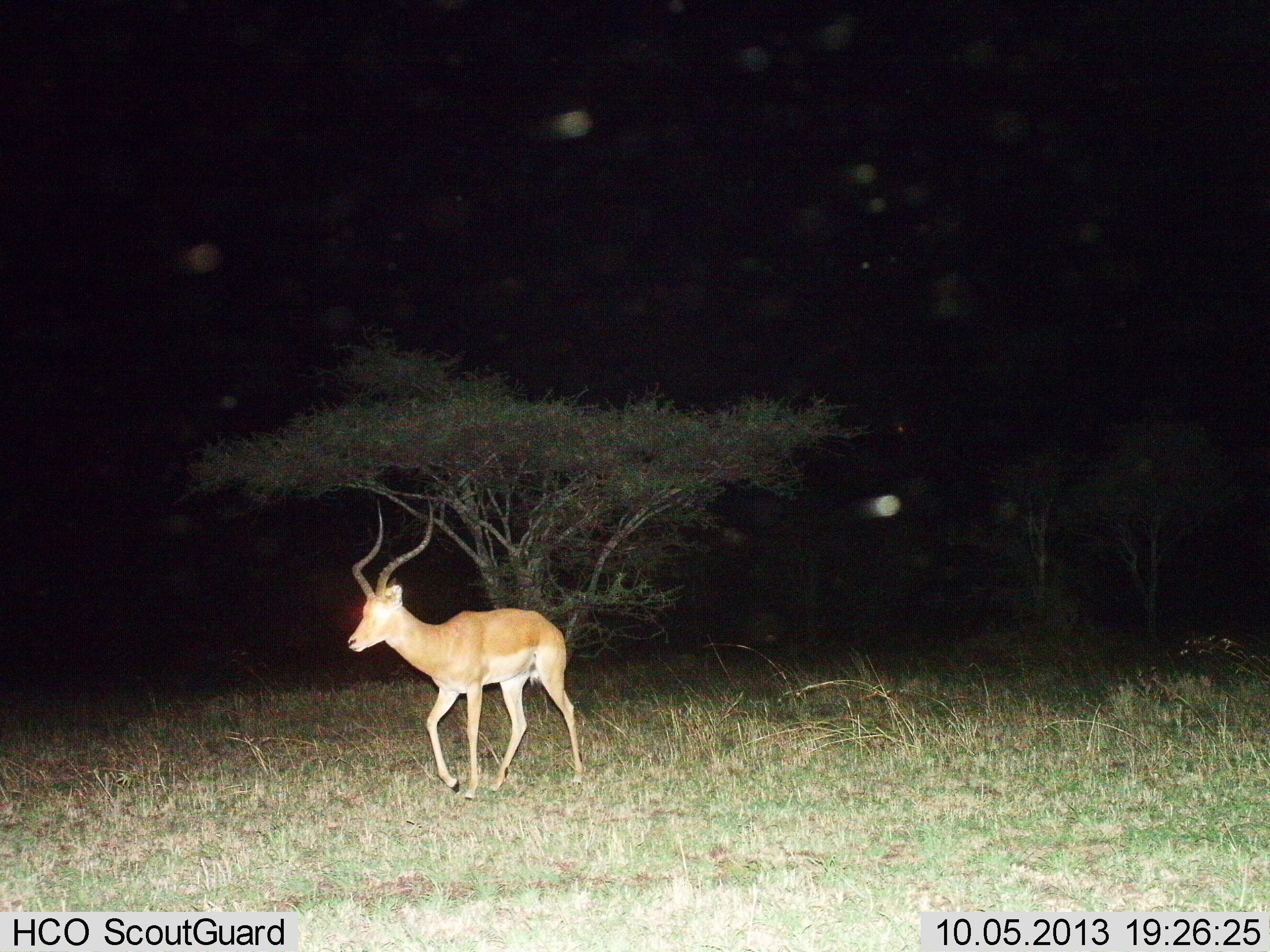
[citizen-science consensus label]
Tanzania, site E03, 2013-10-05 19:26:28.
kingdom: Animalia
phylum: Chordata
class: Mammalia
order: Artiodactyla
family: Bovidae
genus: Aepyceros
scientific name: Aepyceros melampus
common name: impala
Impala (Aepyceros melampus), count 1. Behavior (volunteer vote fractions): standing 31%, resting 6%, moving 62%, interacting 0%. Young present (vote fraction): 0%. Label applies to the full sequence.